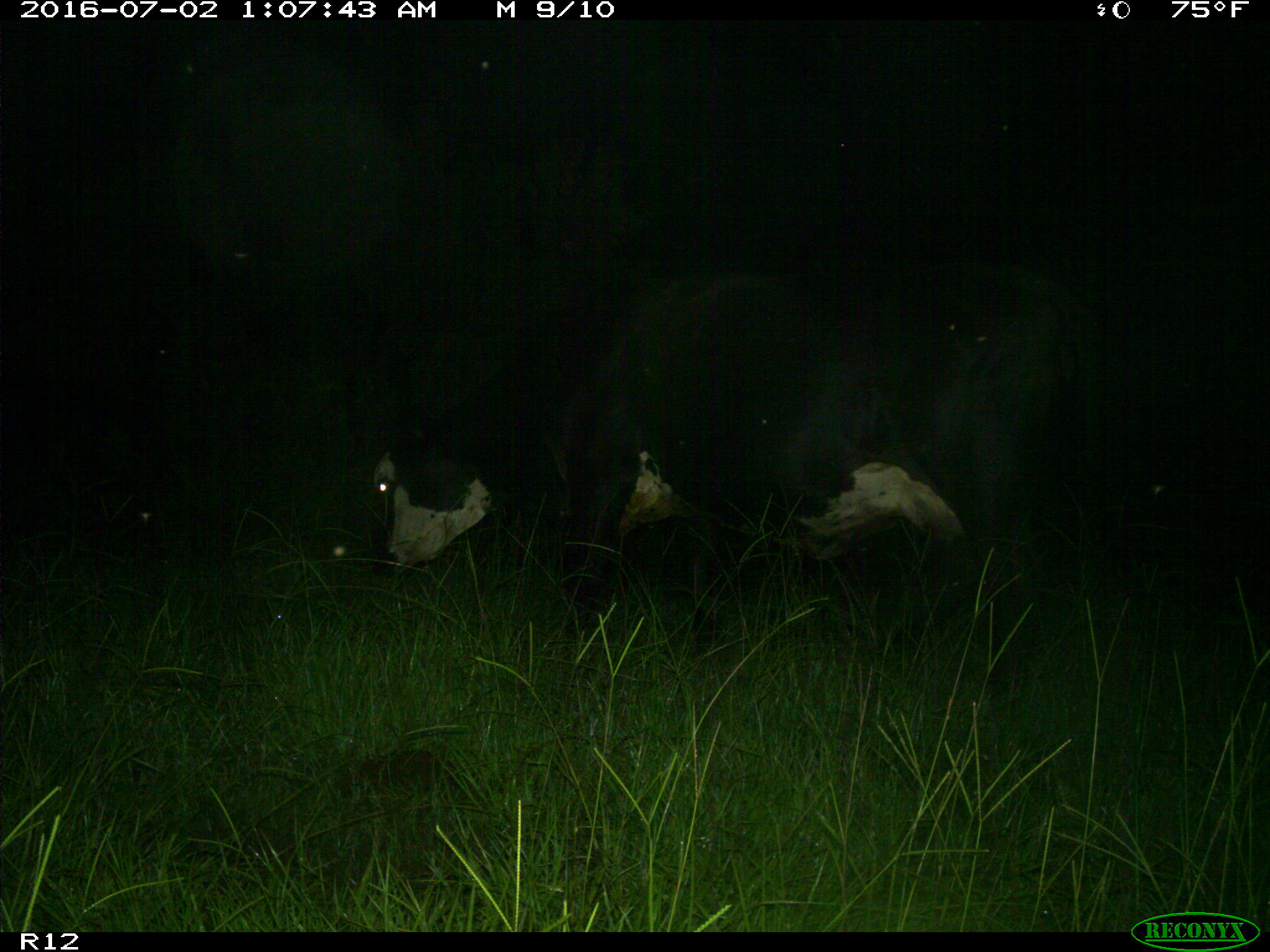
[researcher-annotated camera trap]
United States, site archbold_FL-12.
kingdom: Animalia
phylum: Chordata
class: Mammalia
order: Artiodactyla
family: Bovidae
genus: Bos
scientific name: Bos taurus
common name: domestic cow